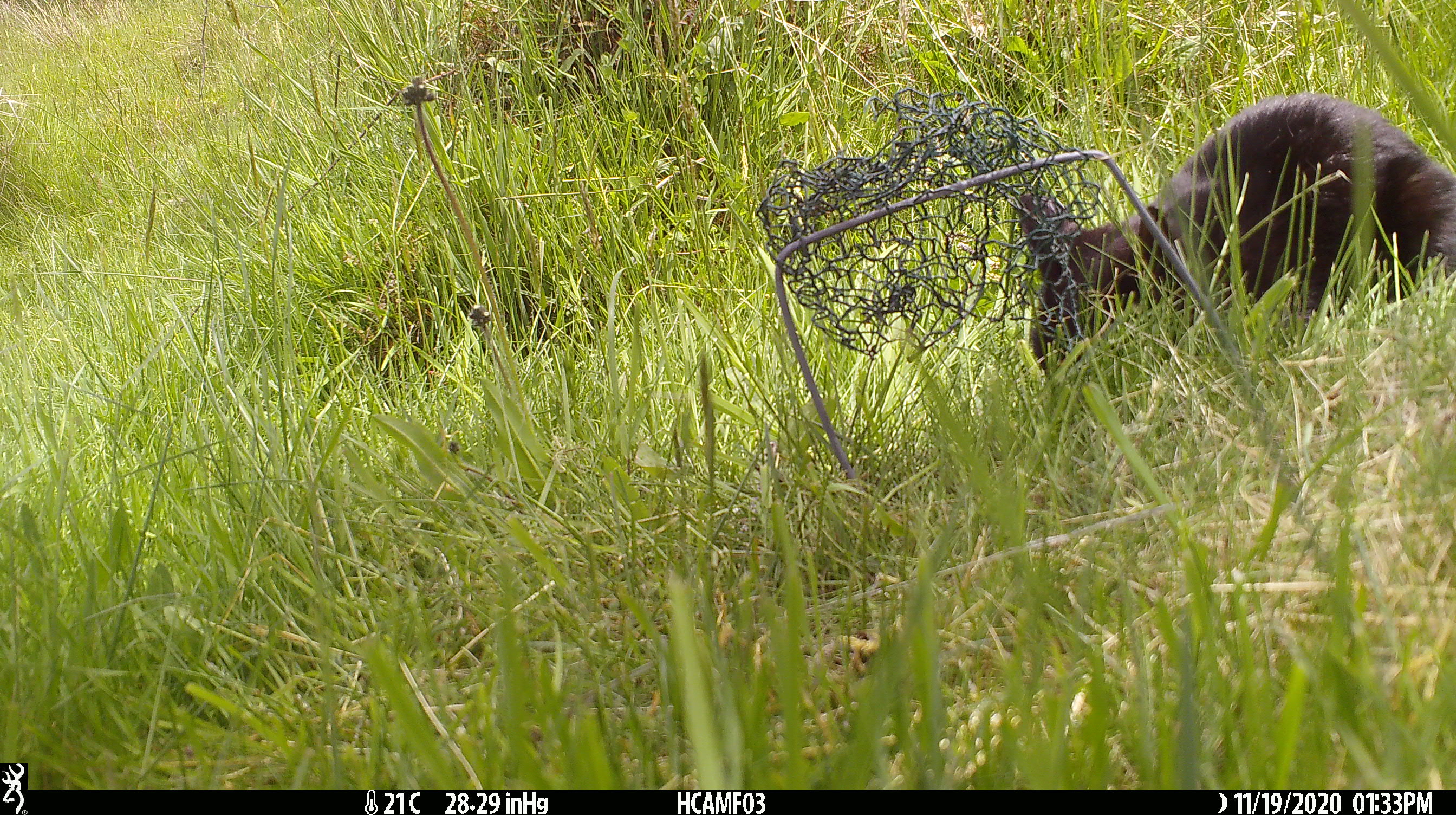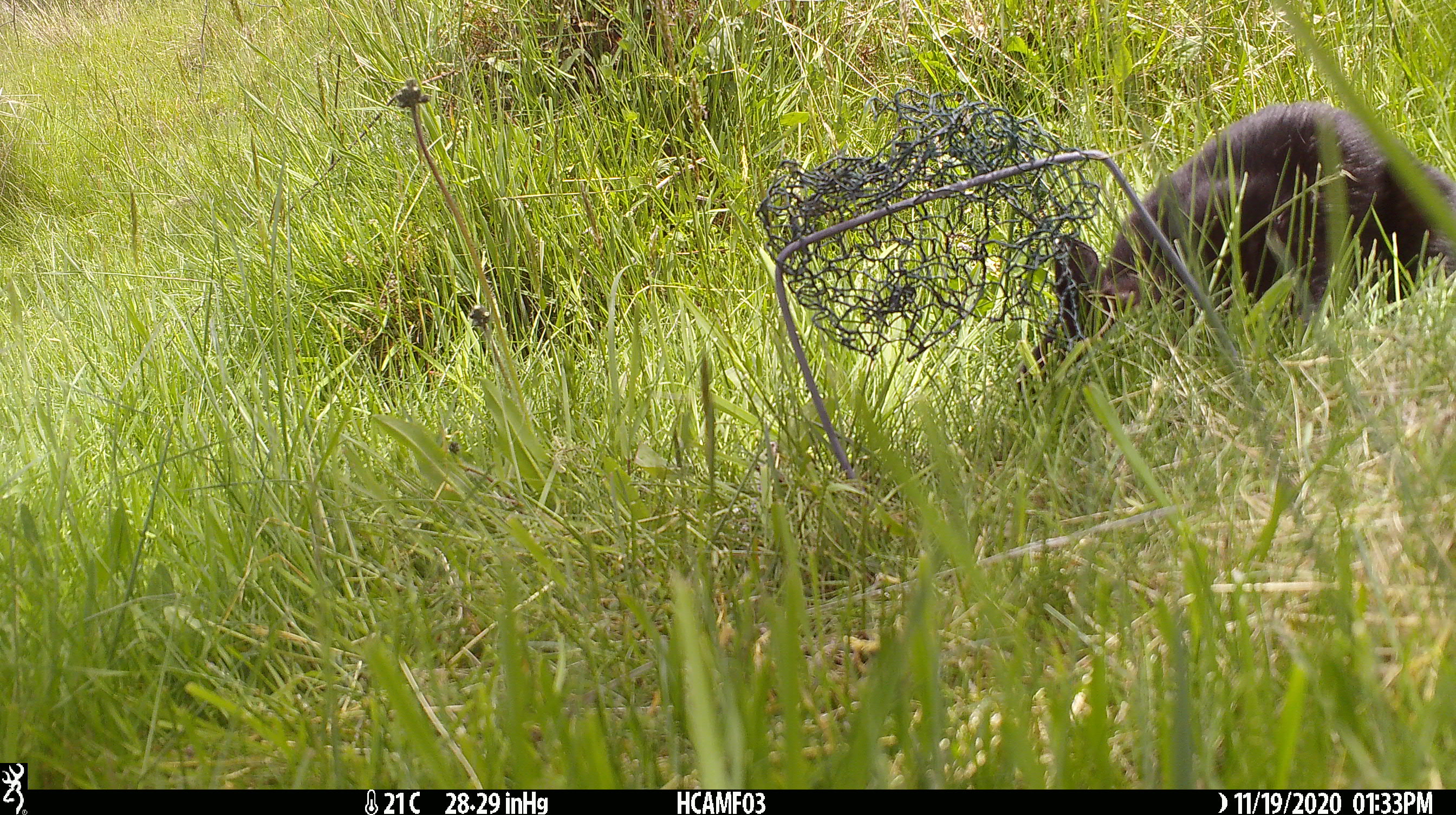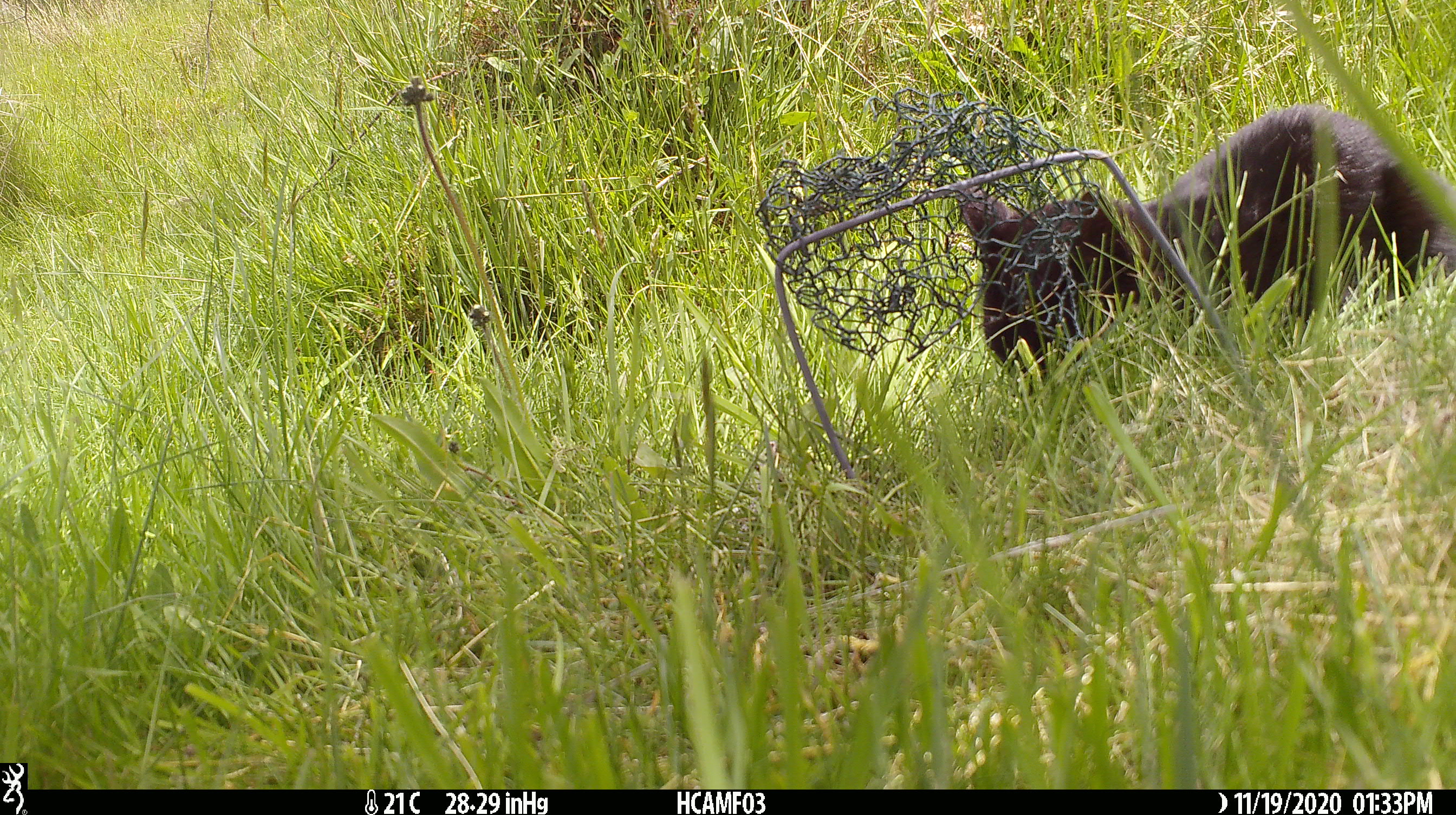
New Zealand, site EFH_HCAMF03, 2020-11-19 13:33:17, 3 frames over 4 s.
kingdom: Animalia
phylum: Chordata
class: Mammalia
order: Carnivora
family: Felidae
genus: Felis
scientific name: Felis catus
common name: domestic cat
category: cat